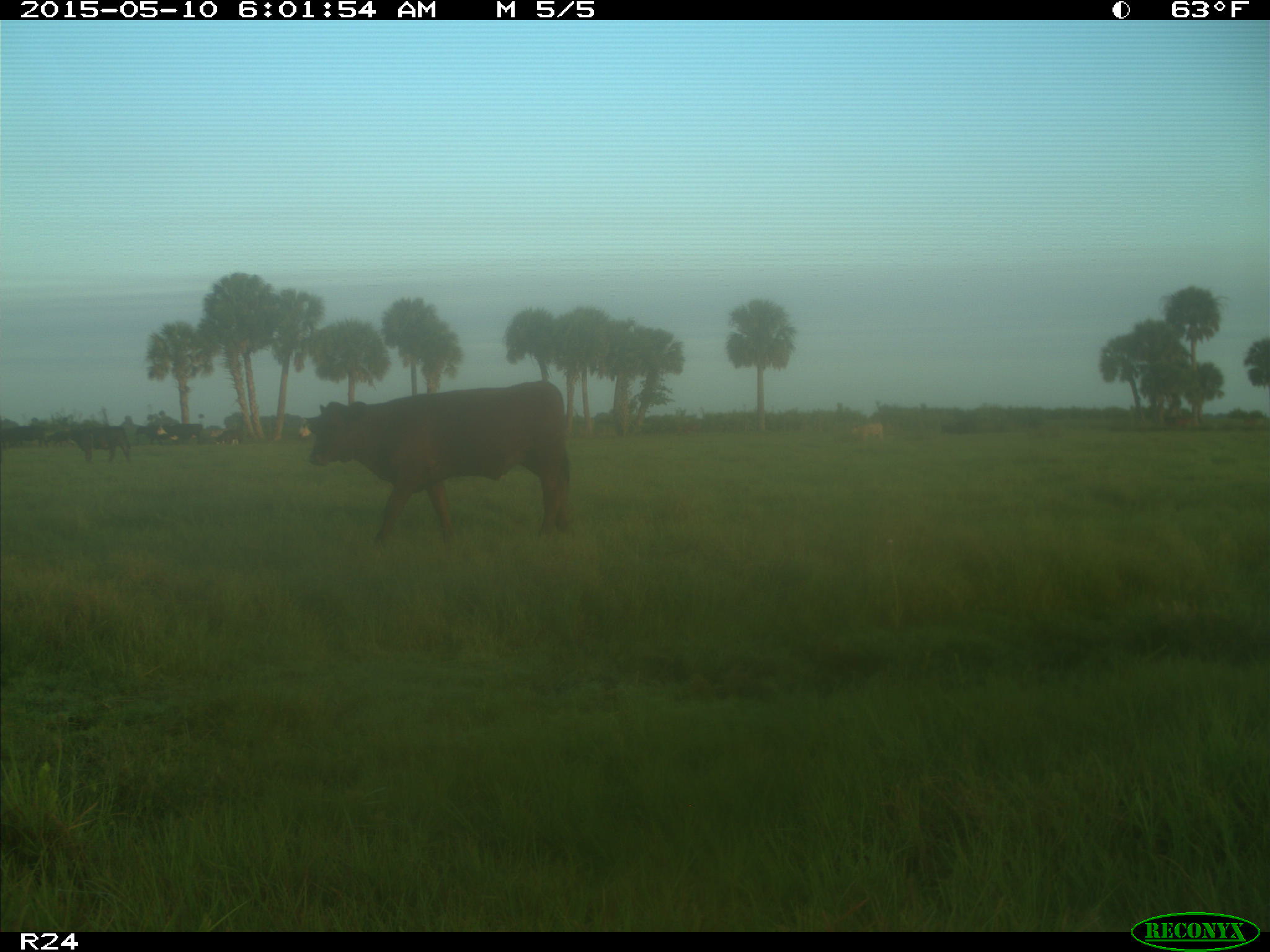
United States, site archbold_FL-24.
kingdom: Animalia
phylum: Chordata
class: Mammalia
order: Artiodactyla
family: Bovidae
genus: Bos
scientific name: Bos taurus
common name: domestic cow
Bos taurus (domestic cow).